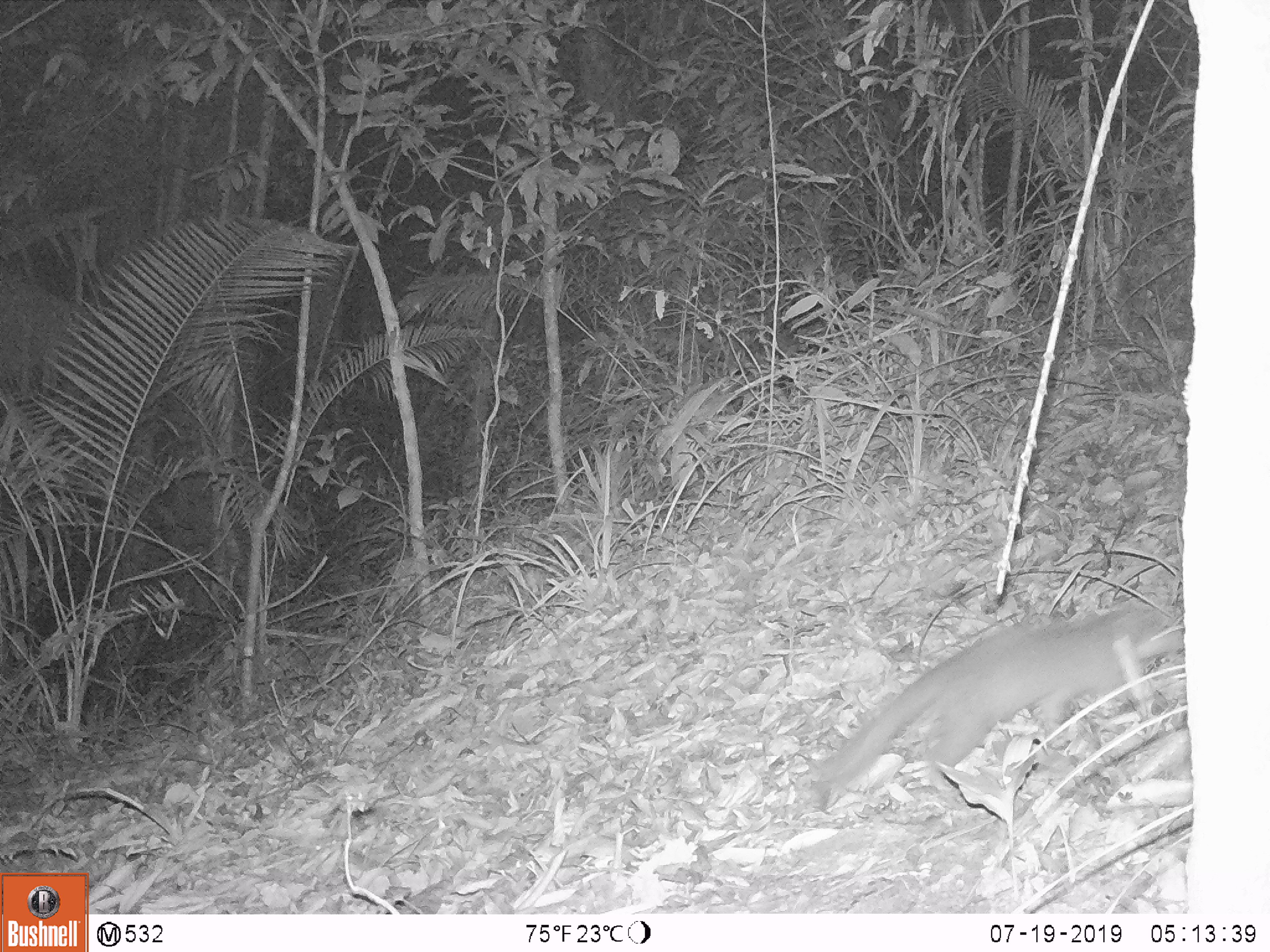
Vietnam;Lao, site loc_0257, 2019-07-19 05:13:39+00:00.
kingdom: Animalia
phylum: Chordata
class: Mammalia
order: Carnivora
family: Mustelidae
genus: Melogale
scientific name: Melogale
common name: ferret badger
Ferret badger (Melogale). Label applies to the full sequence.